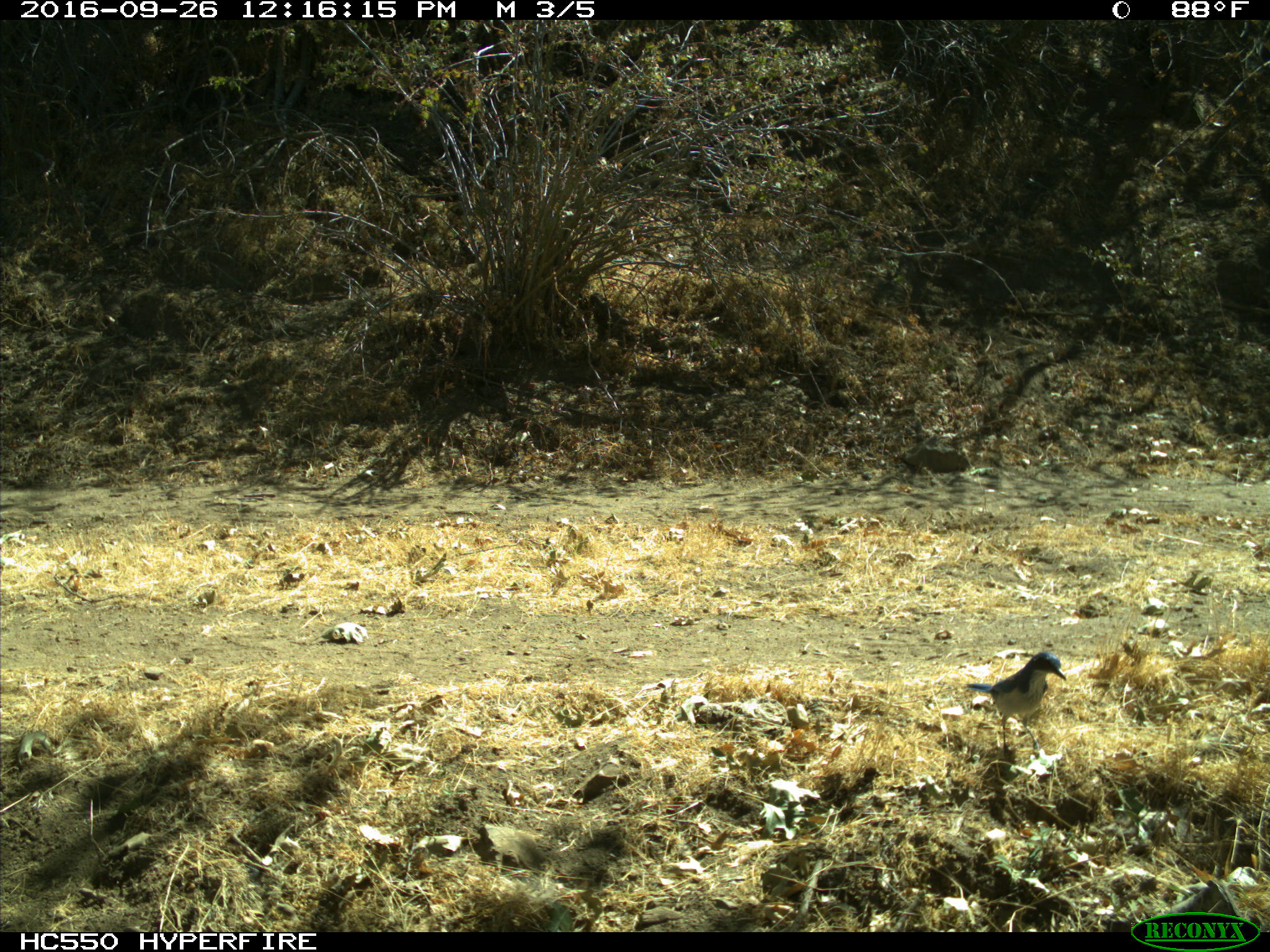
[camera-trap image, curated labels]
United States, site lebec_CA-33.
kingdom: Animalia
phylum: Chordata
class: Aves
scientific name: Aves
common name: birds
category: unidentified bird